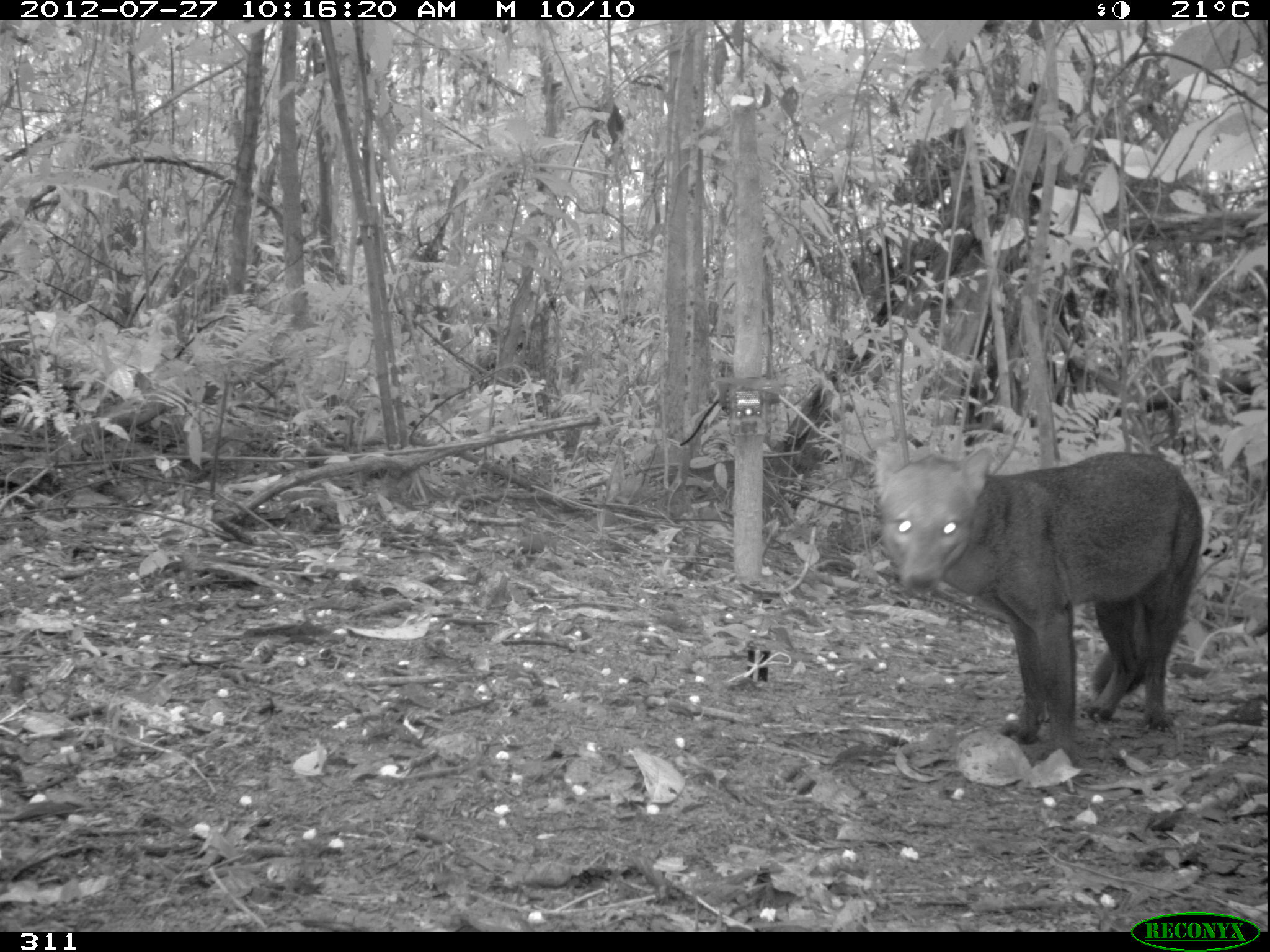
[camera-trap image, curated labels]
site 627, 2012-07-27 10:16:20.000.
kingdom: Animalia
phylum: Chordata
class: Mammalia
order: Carnivora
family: Canidae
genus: Atelocynus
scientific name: Atelocynus microtis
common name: short-eared dog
Atelocynus microtis (short-eared dog).